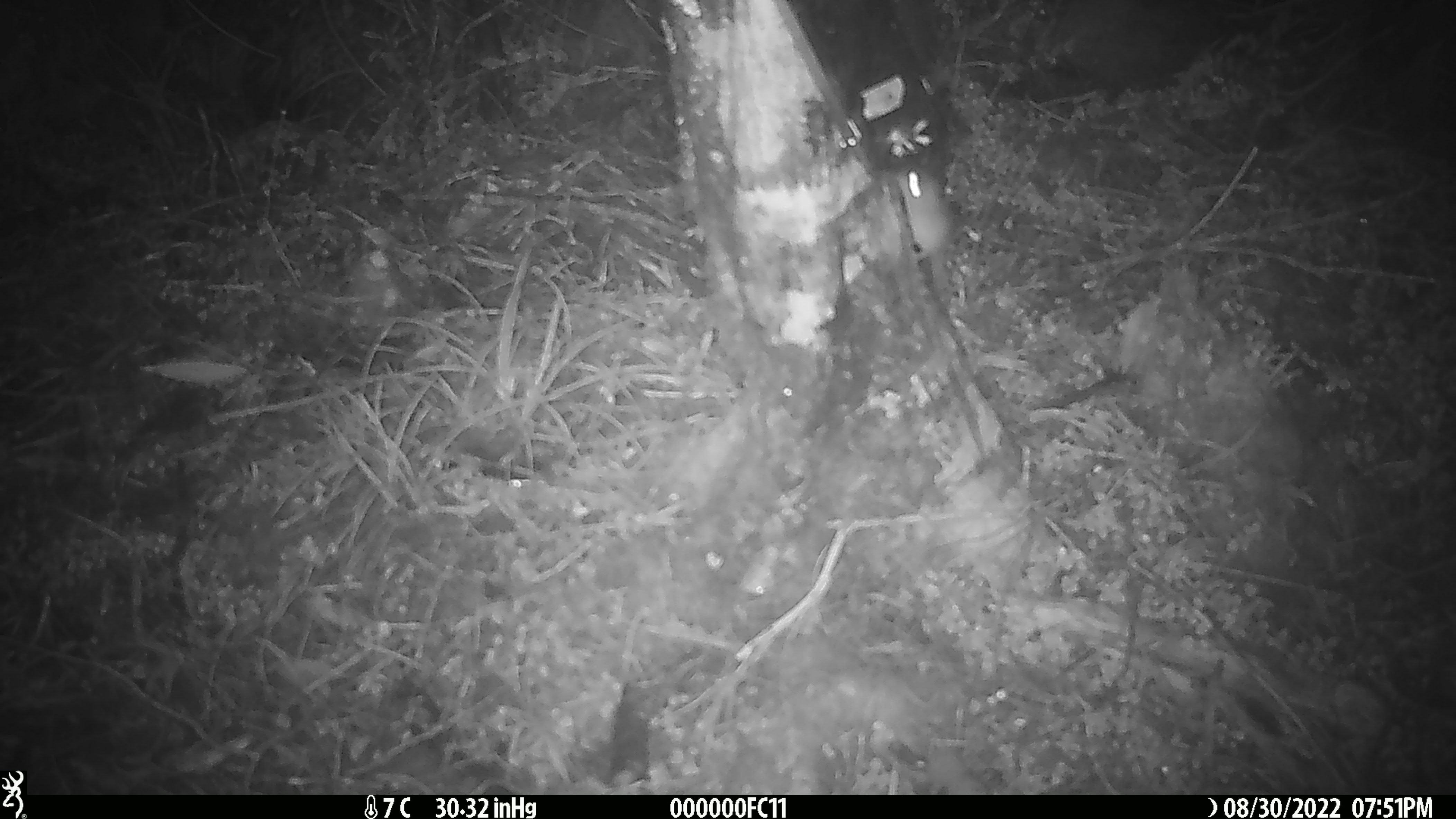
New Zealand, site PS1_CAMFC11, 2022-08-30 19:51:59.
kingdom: Animalia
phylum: Chordata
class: Mammalia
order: Rodentia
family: Muridae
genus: Mus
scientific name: Mus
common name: mouse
Mouse (Mus).